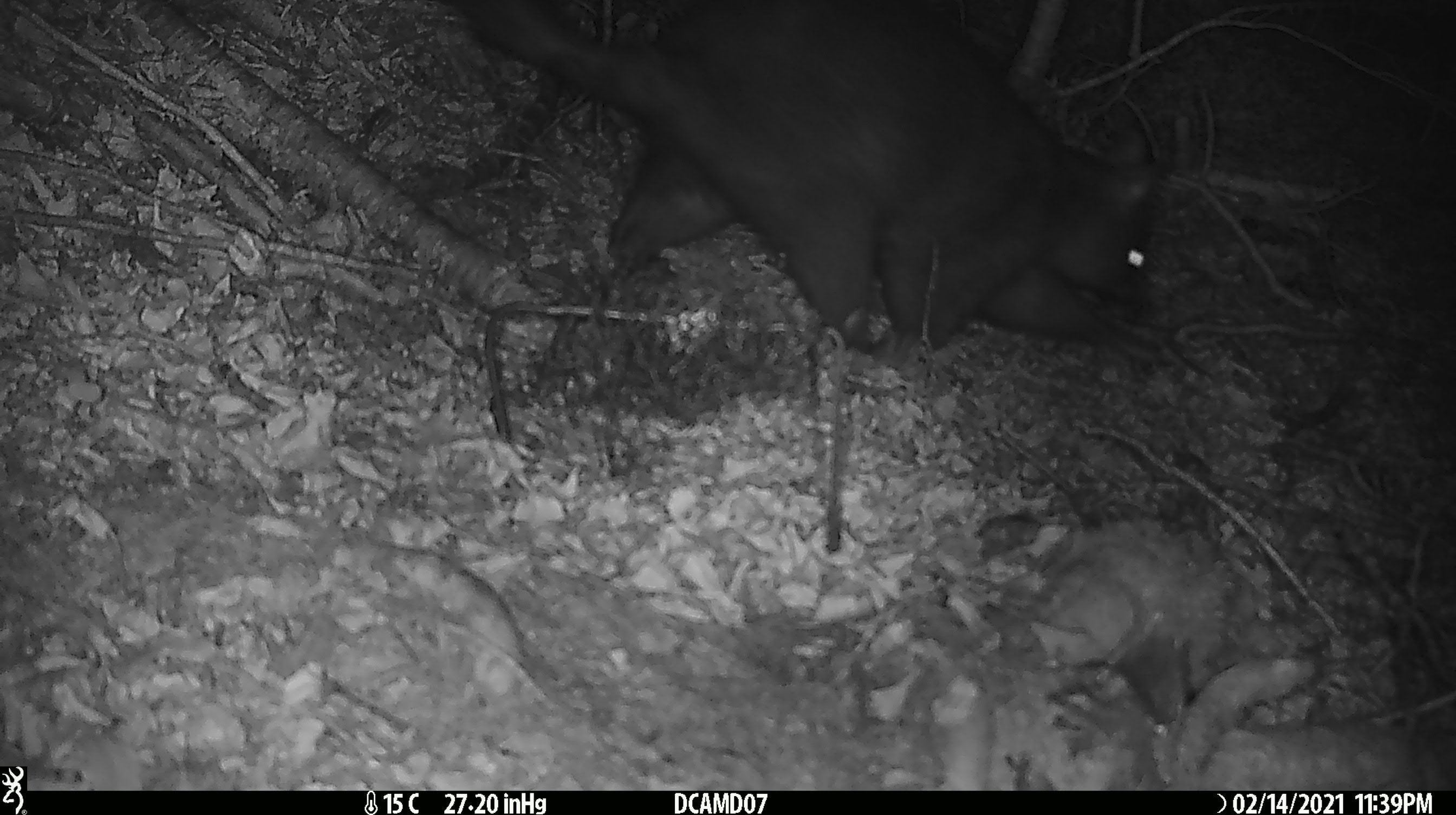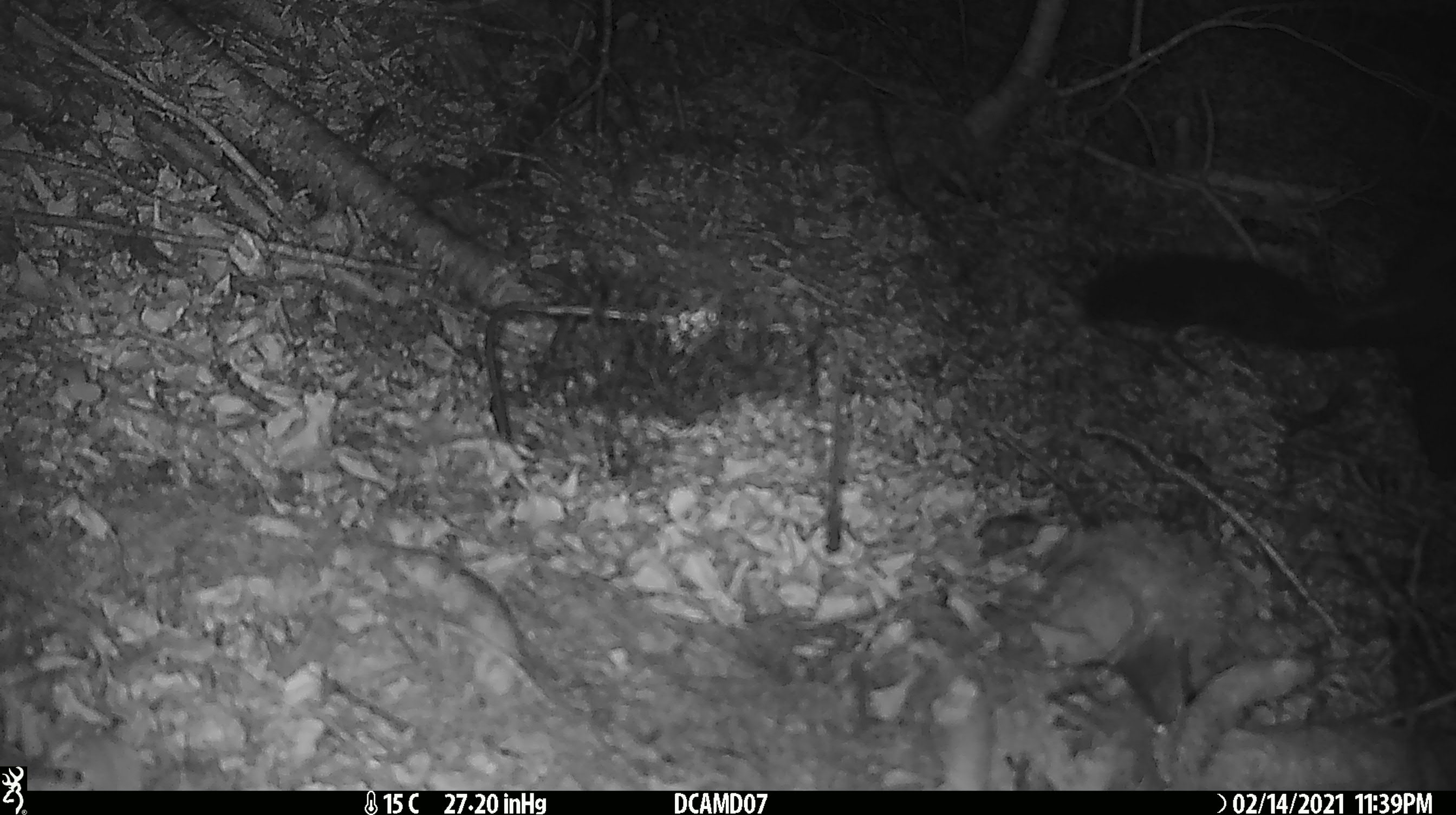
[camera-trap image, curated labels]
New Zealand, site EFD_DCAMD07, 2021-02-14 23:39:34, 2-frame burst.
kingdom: Animalia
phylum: Chordata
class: Mammalia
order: Diprotodontia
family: Phalangeridae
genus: Trichosurus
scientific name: Trichosurus vulpecula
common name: common brushtail possum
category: possum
Possum (common brushtail possum) (Trichosurus vulpecula).